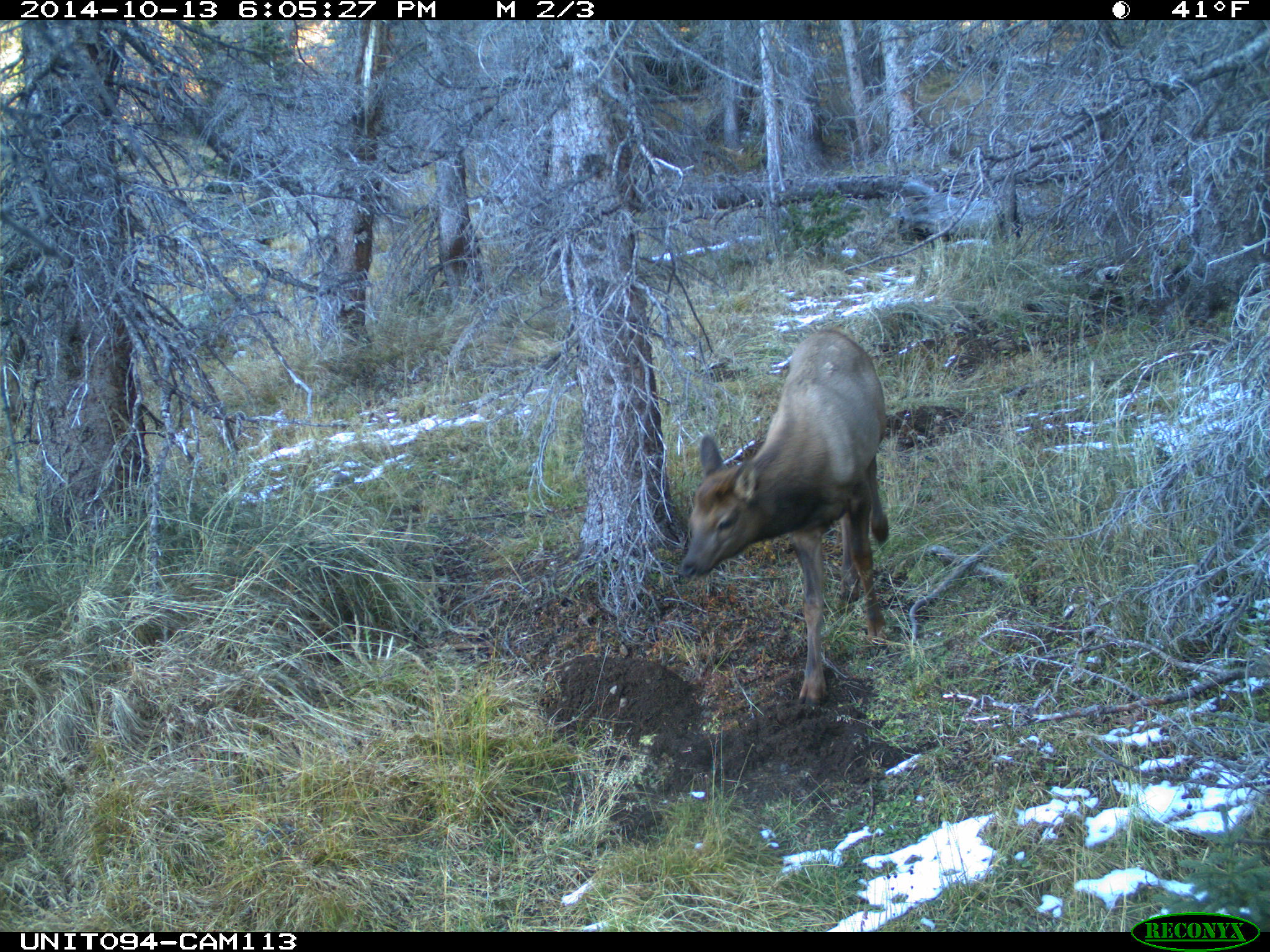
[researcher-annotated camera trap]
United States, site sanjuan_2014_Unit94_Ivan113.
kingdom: Animalia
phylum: Chordata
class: Mammalia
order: Artiodactyla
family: Cervidae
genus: Cervus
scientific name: Cervus elaphus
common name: red deer